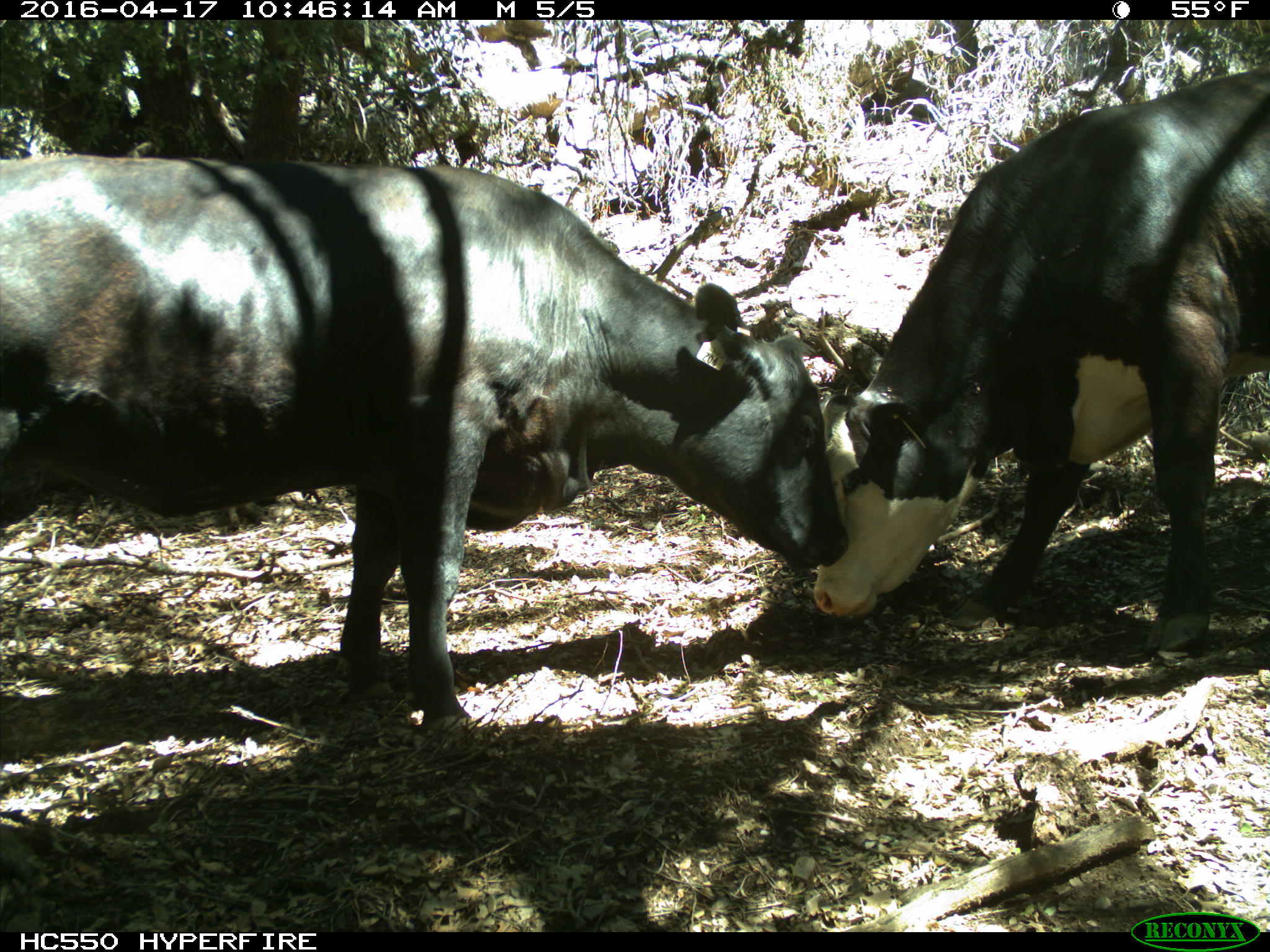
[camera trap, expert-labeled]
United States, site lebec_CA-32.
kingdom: Animalia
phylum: Chordata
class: Mammalia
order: Artiodactyla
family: Bovidae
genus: Bos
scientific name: Bos taurus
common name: domestic cow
Bos taurus (domestic cow).